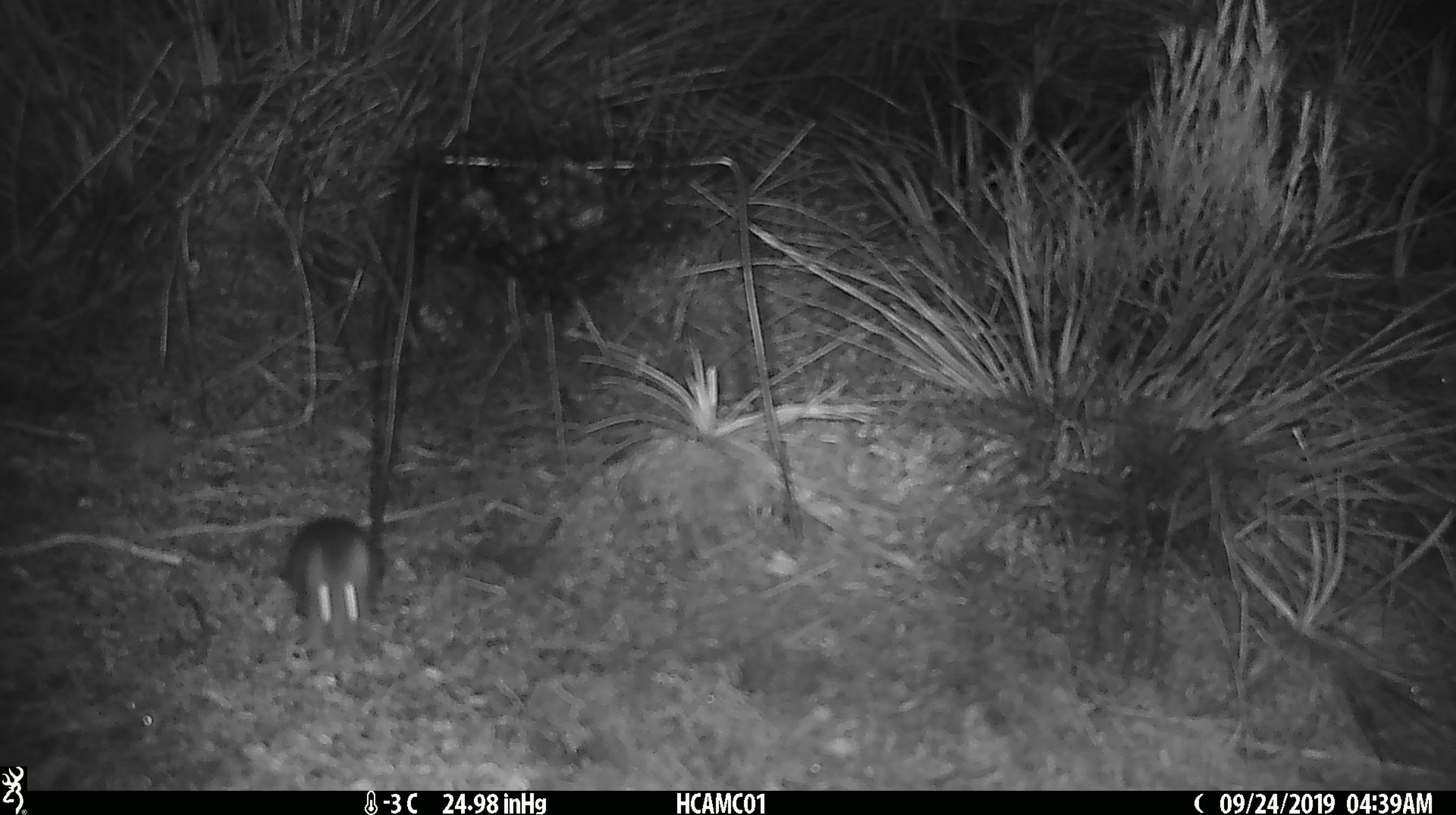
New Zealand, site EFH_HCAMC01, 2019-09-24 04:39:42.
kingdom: Animalia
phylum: Chordata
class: Mammalia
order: Rodentia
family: Muridae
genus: Mus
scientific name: Mus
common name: mouse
Mouse (Mus).